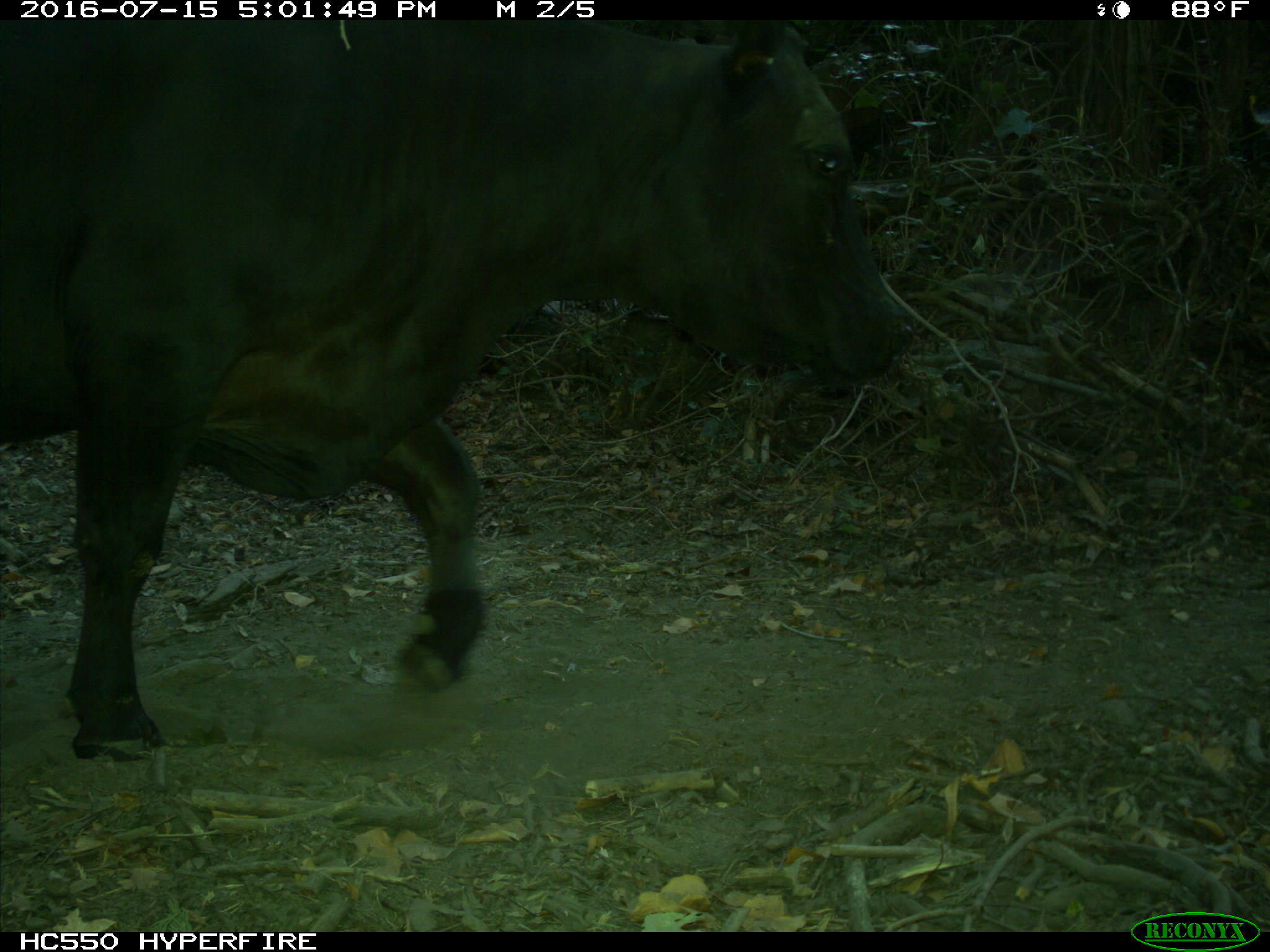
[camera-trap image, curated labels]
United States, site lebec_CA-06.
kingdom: Animalia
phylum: Chordata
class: Mammalia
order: Artiodactyla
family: Bovidae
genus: Bos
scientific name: Bos taurus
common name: domestic cow